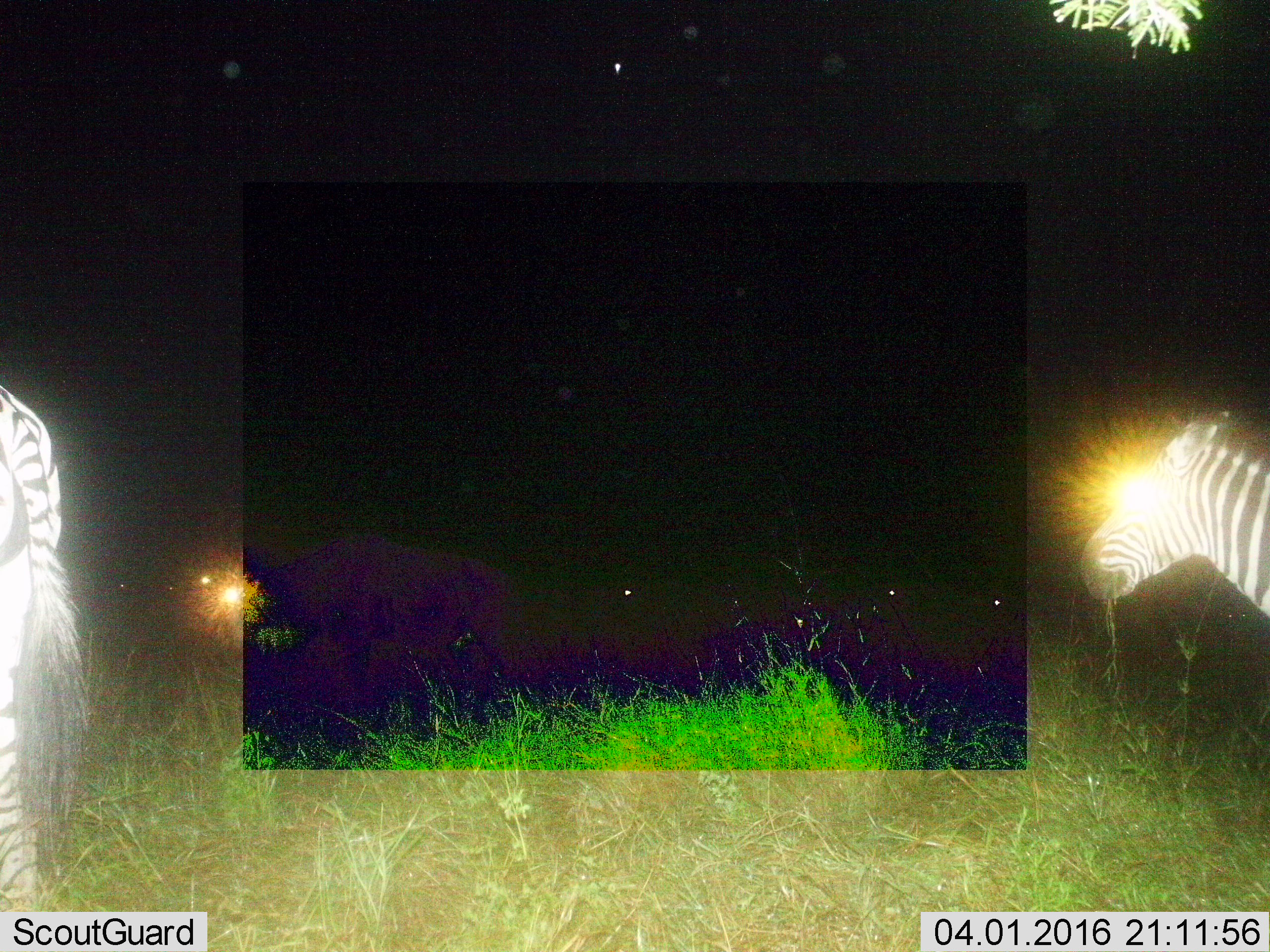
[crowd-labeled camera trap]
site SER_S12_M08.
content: unidentified animal